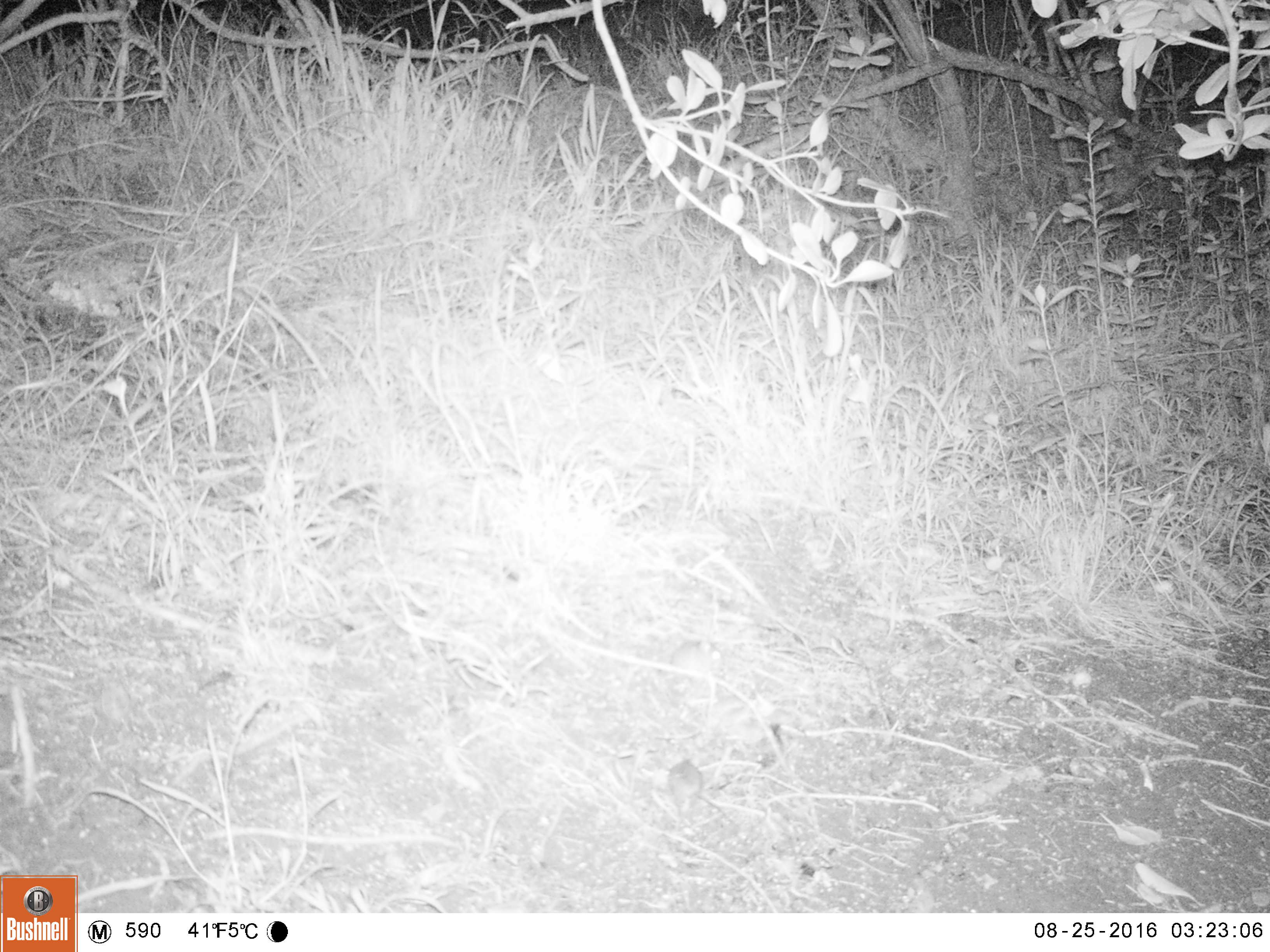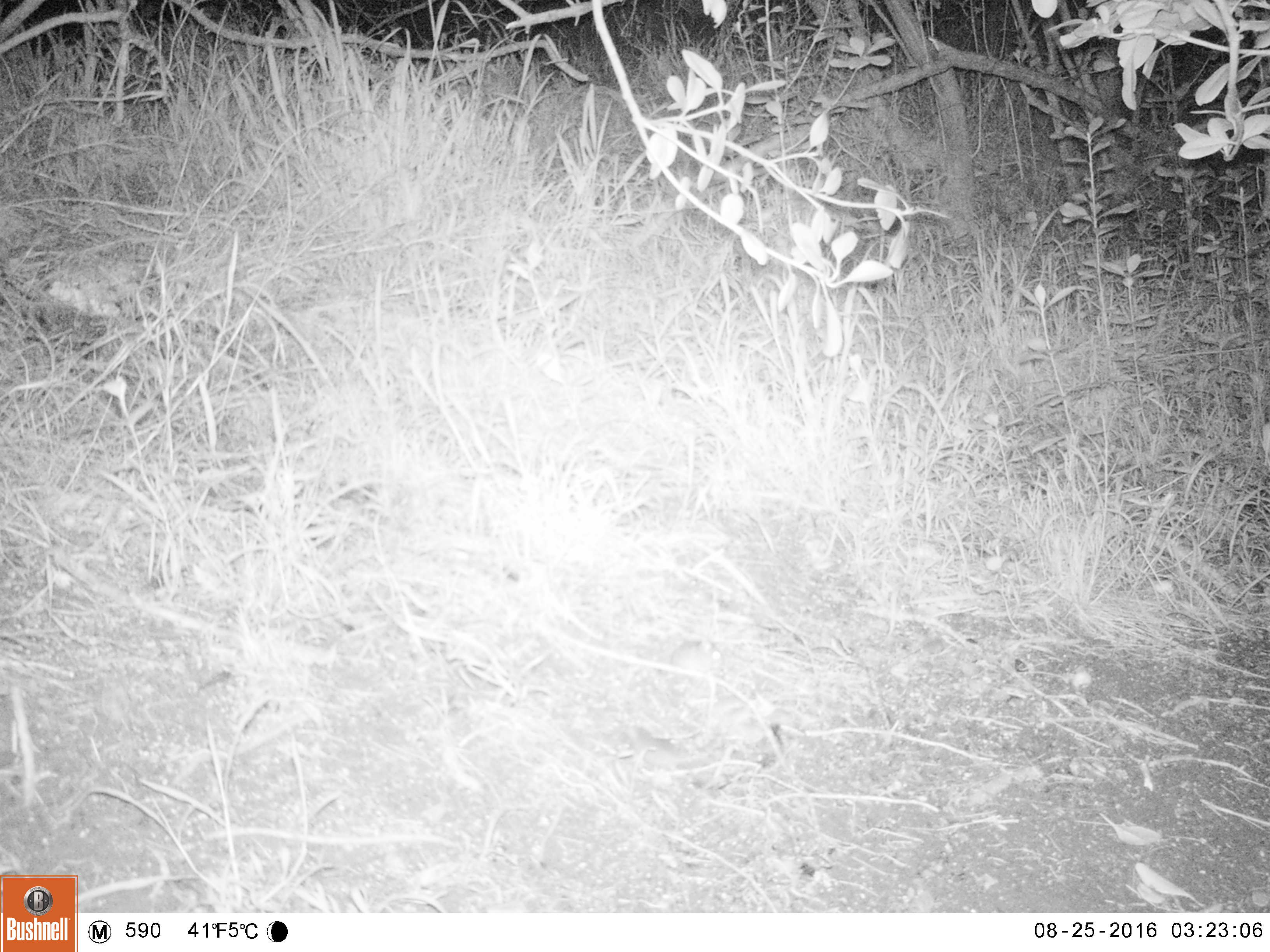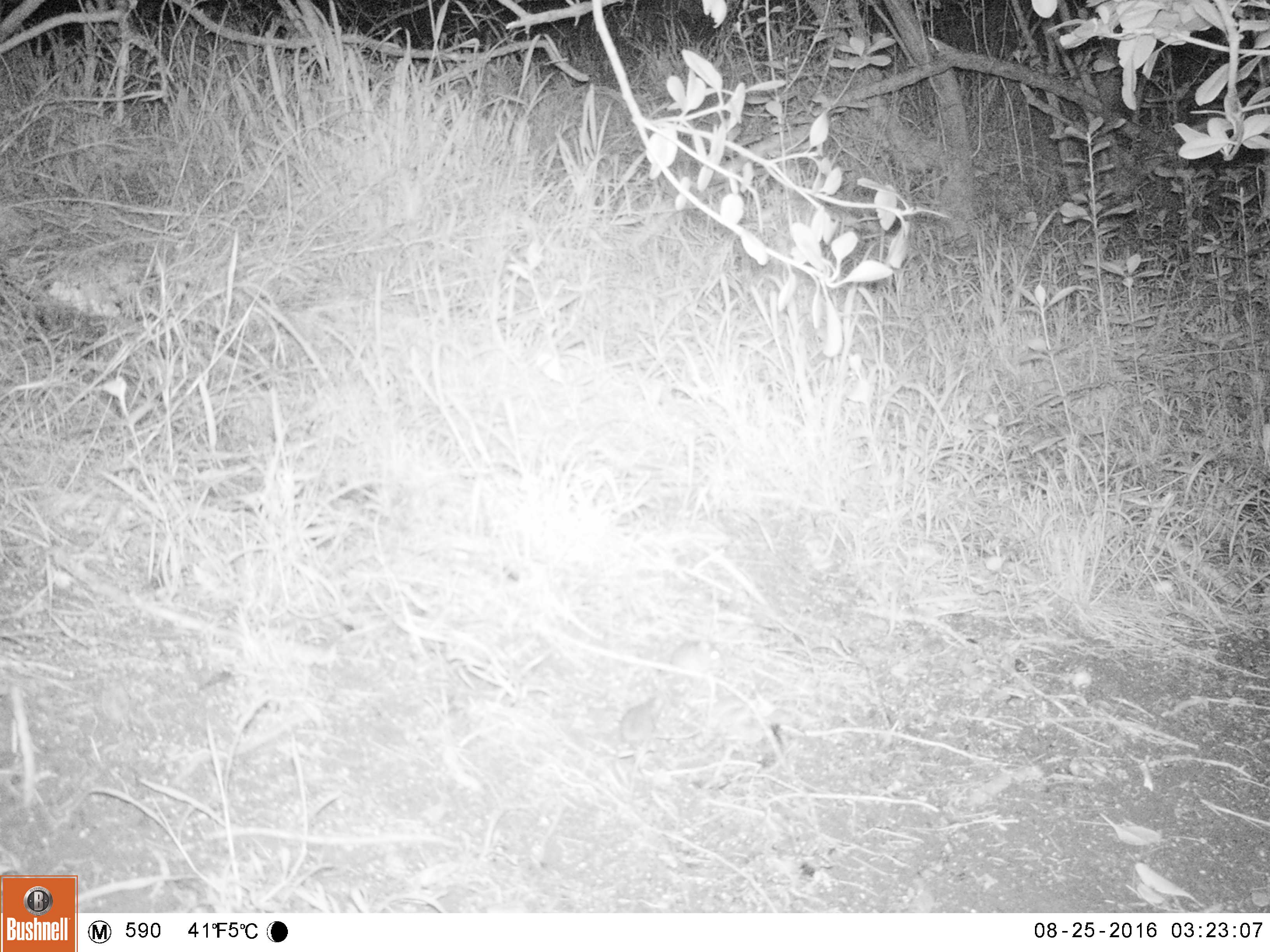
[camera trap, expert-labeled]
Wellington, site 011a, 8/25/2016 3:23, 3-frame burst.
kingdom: Animalia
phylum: Chordata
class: Mammalia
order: Rodentia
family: Muridae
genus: Mus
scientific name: Mus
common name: mouse